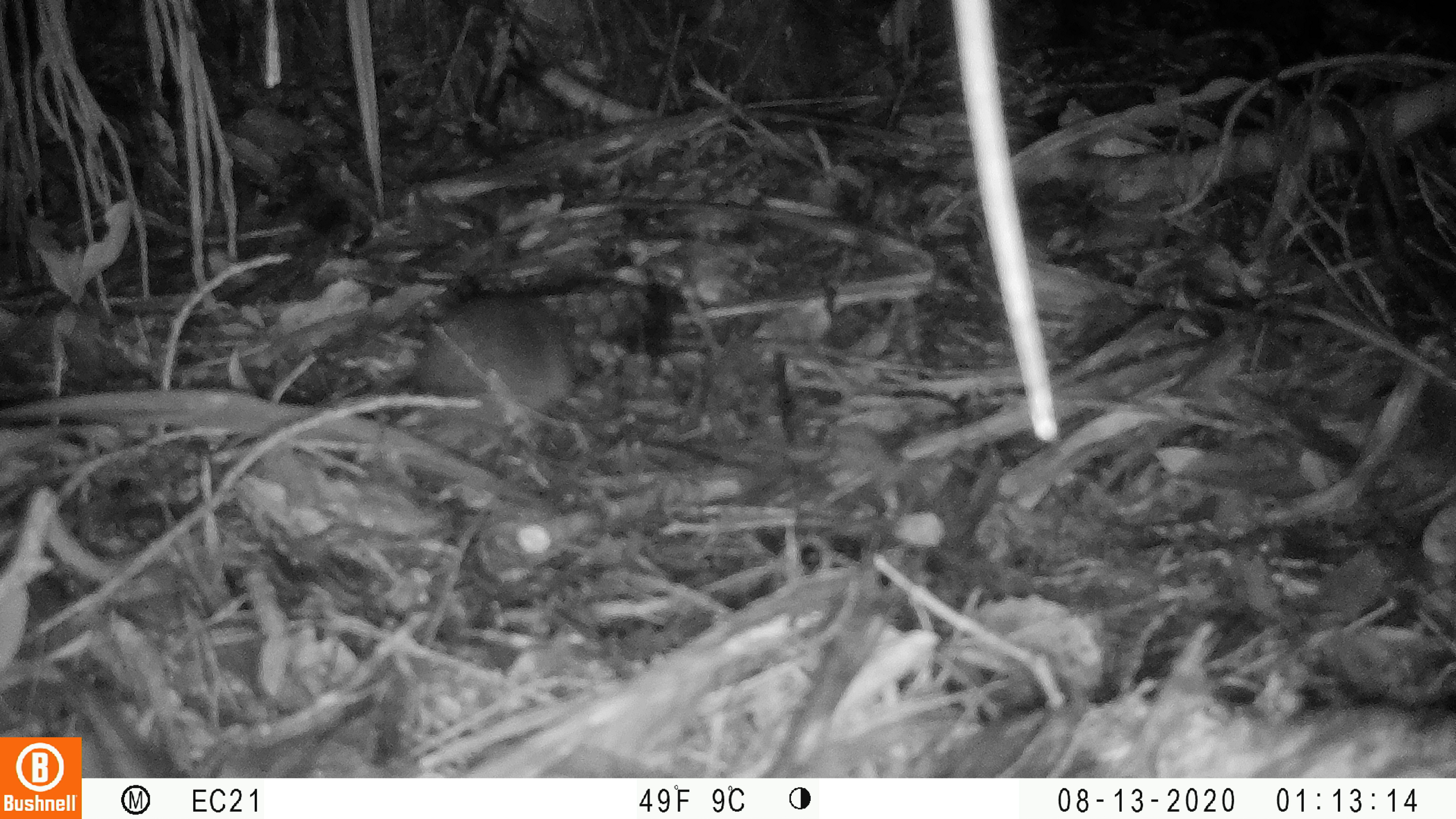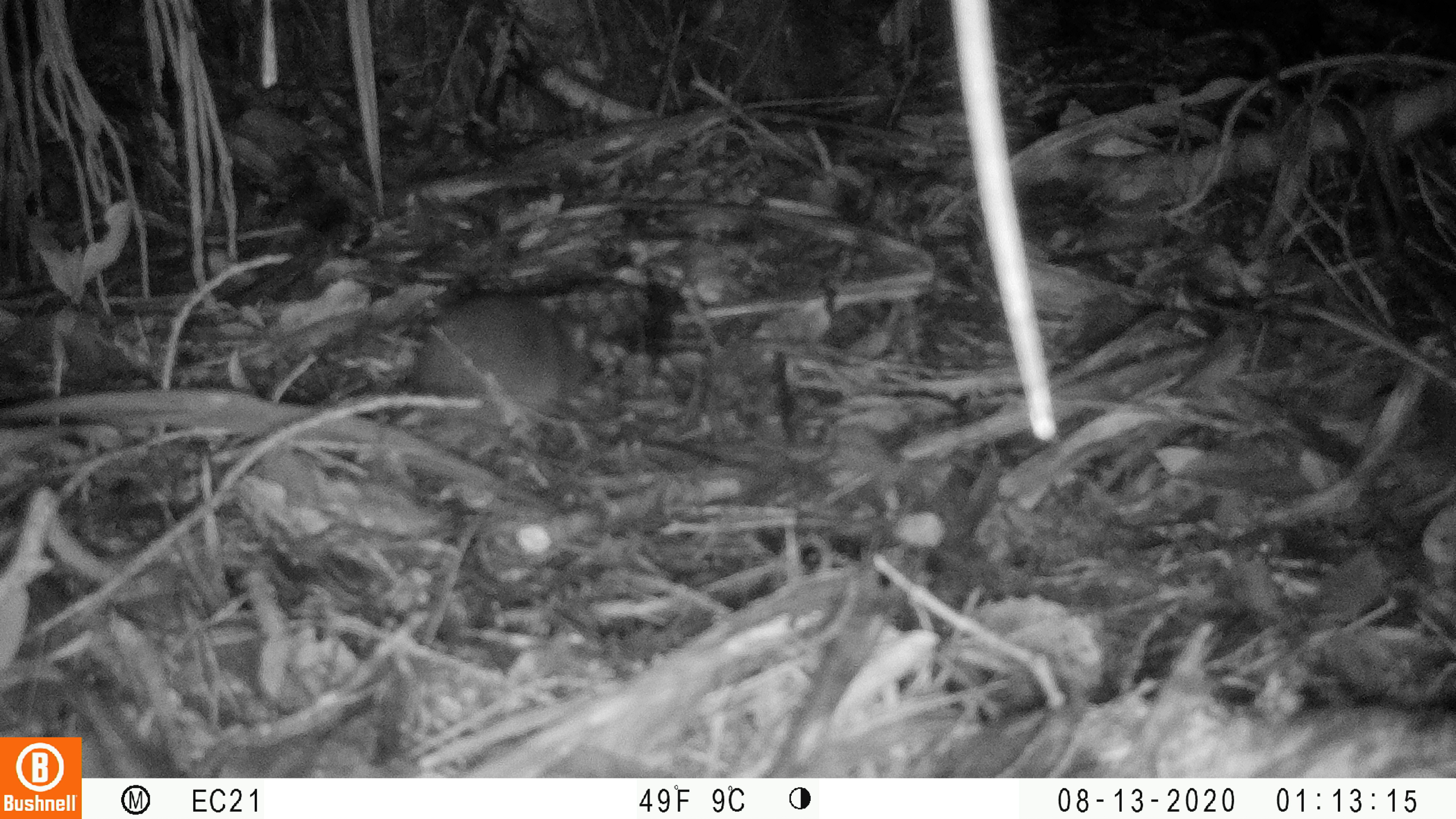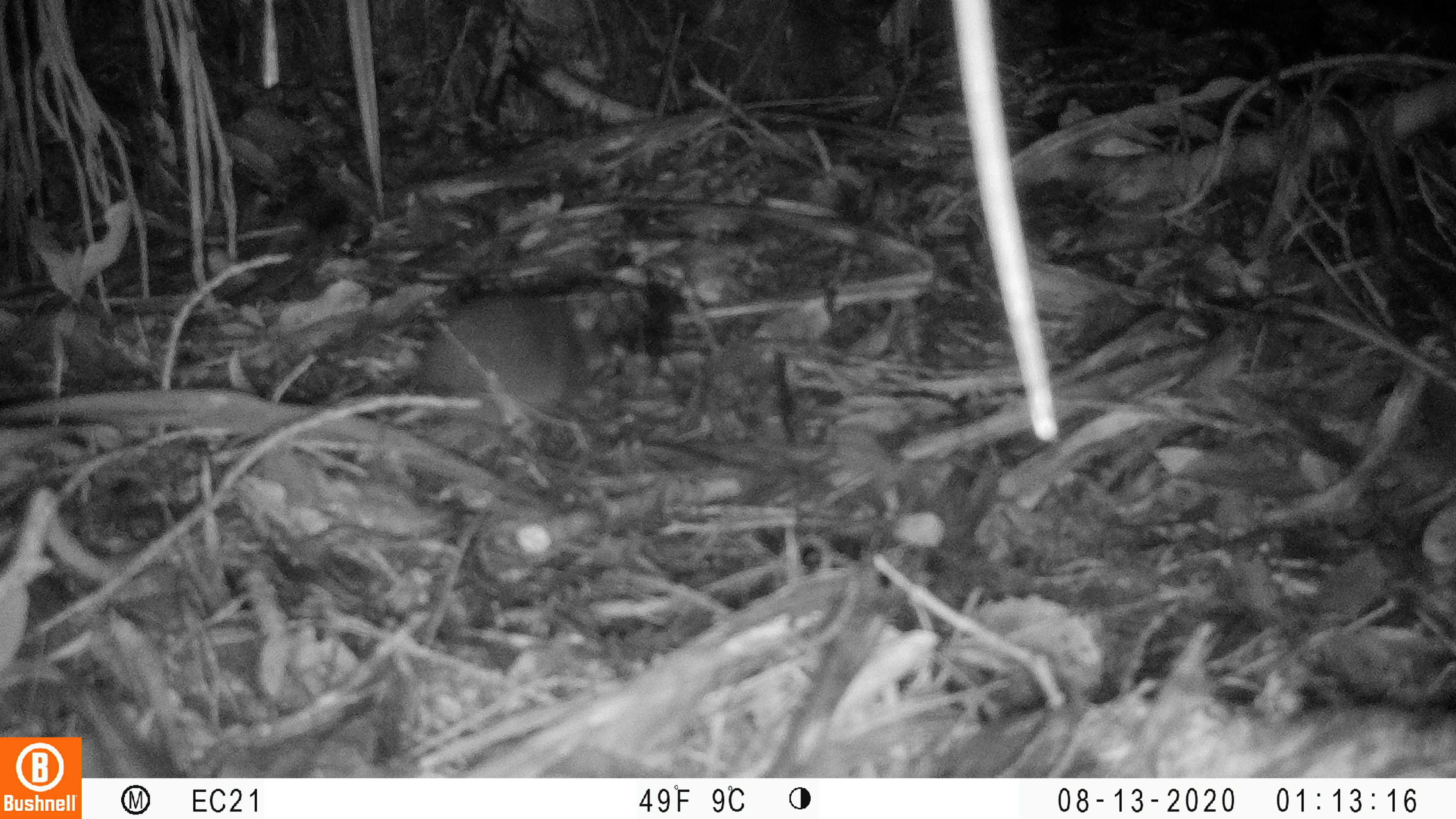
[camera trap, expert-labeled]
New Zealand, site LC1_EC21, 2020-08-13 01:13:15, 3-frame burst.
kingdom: Animalia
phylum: Chordata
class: Mammalia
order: Rodentia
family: Muridae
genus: Rattus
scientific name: Rattus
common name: rat